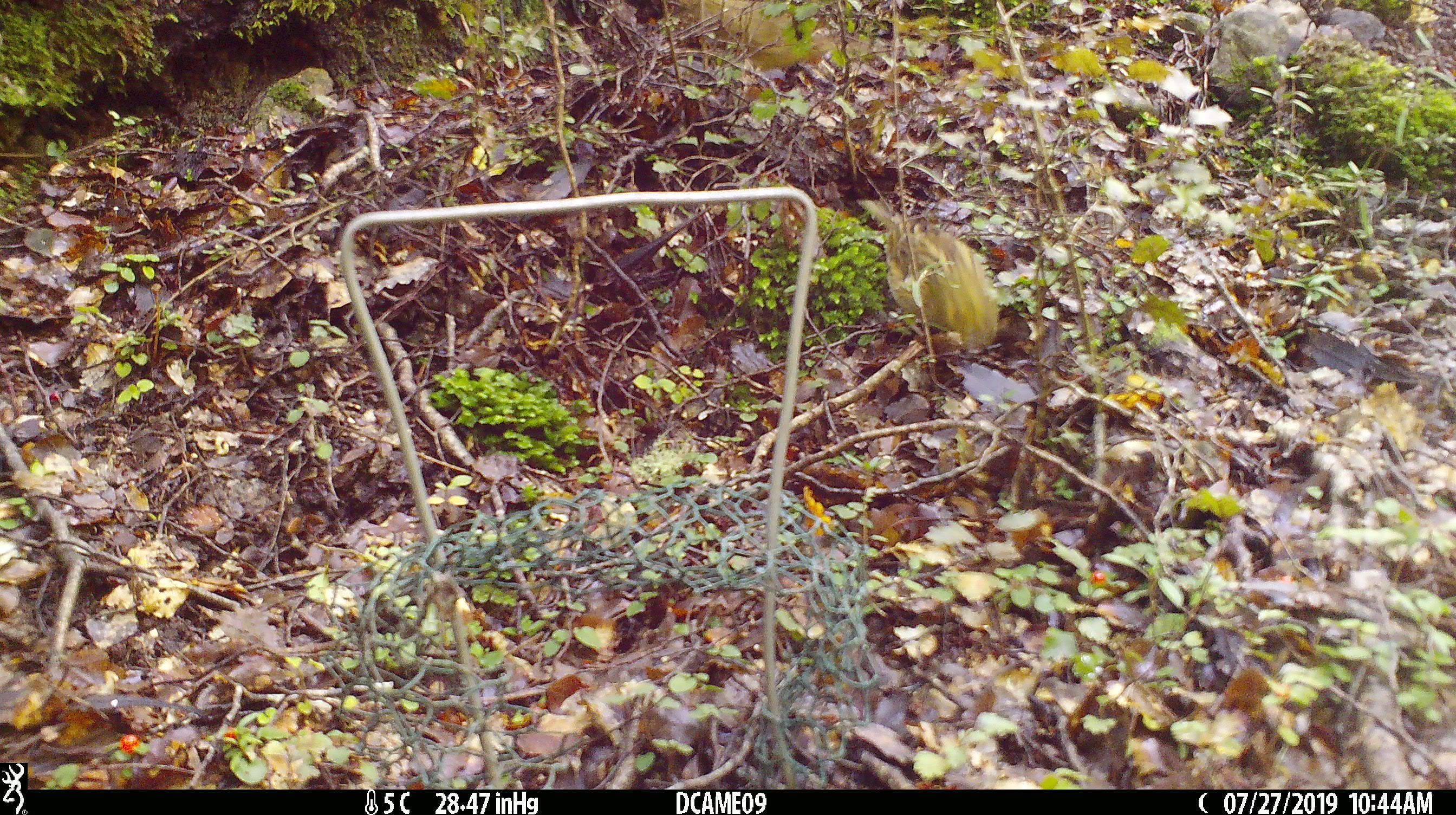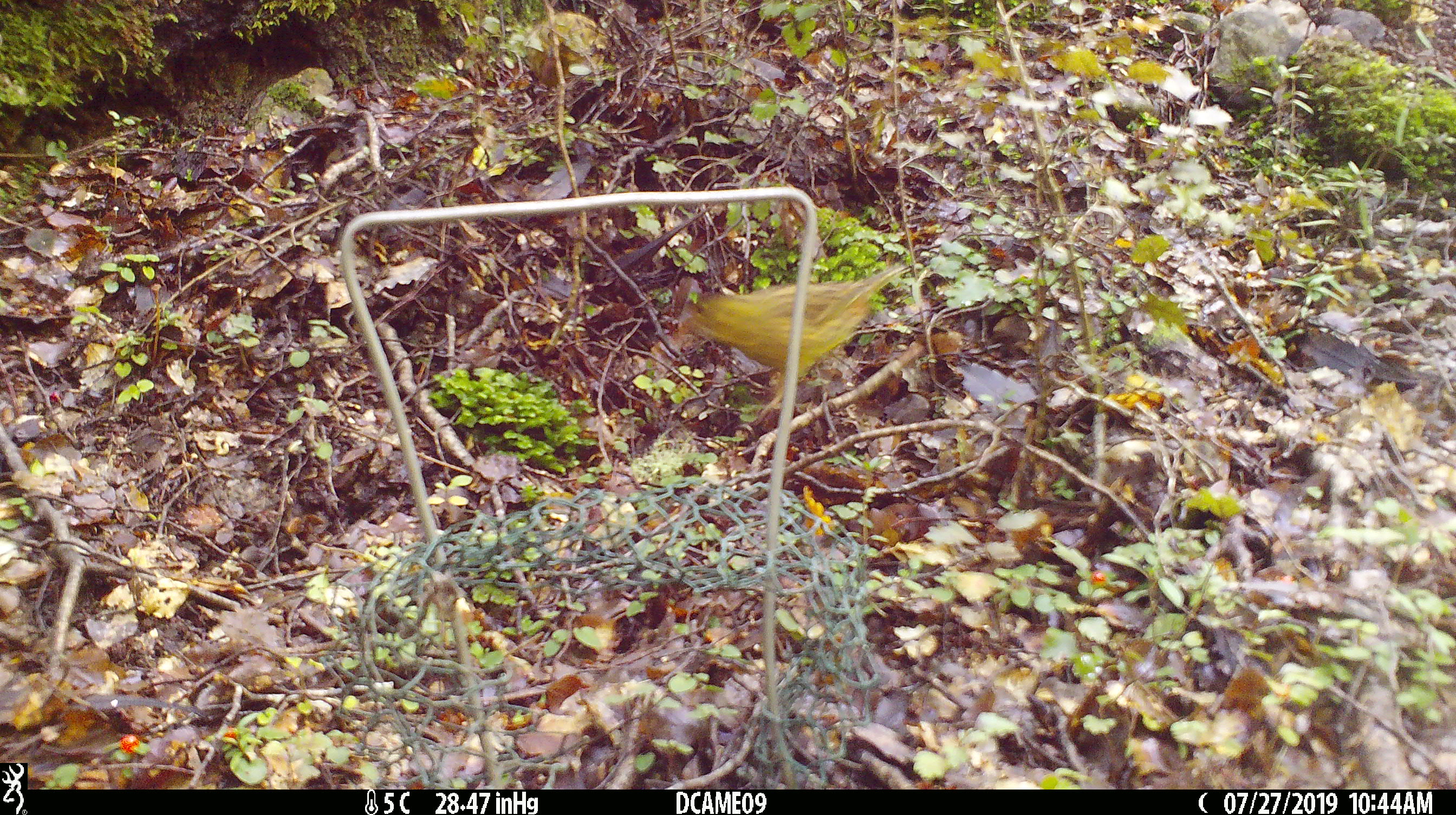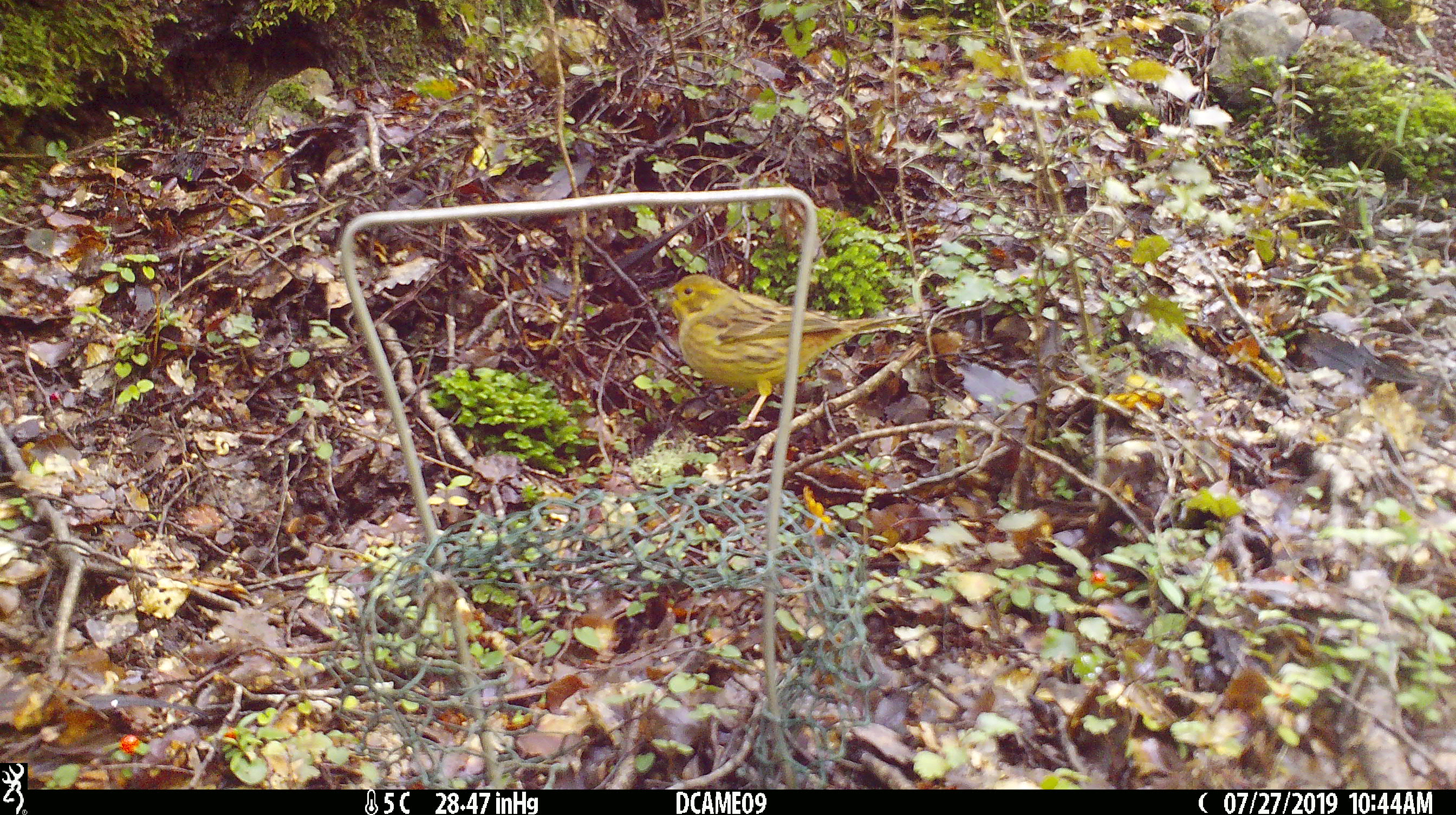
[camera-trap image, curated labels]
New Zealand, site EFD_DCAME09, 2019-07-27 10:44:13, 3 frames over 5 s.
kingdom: Animalia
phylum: Chordata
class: Aves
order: Passeriformes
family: Emberizidae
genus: Emberiza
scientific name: Emberiza citrinella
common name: yellowhammer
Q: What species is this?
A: Yellowhammer (Emberiza citrinella).